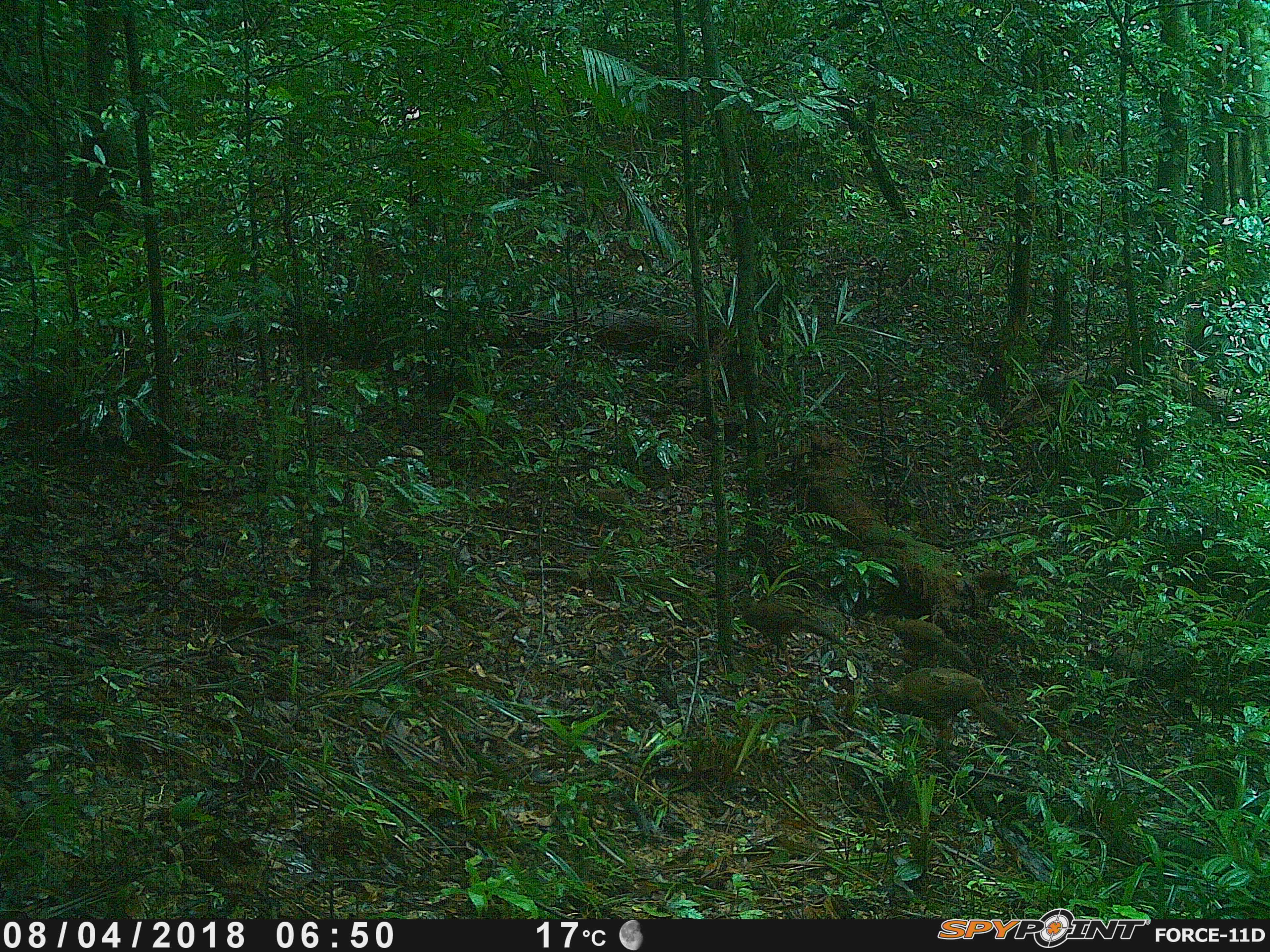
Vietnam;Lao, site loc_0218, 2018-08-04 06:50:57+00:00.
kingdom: Animalia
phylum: Chordata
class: Aves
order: Galliformes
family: Phasianidae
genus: Lophura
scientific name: Lophura nycthemera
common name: silver pheasant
Silver pheasant (Lophura nycthemera). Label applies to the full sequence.